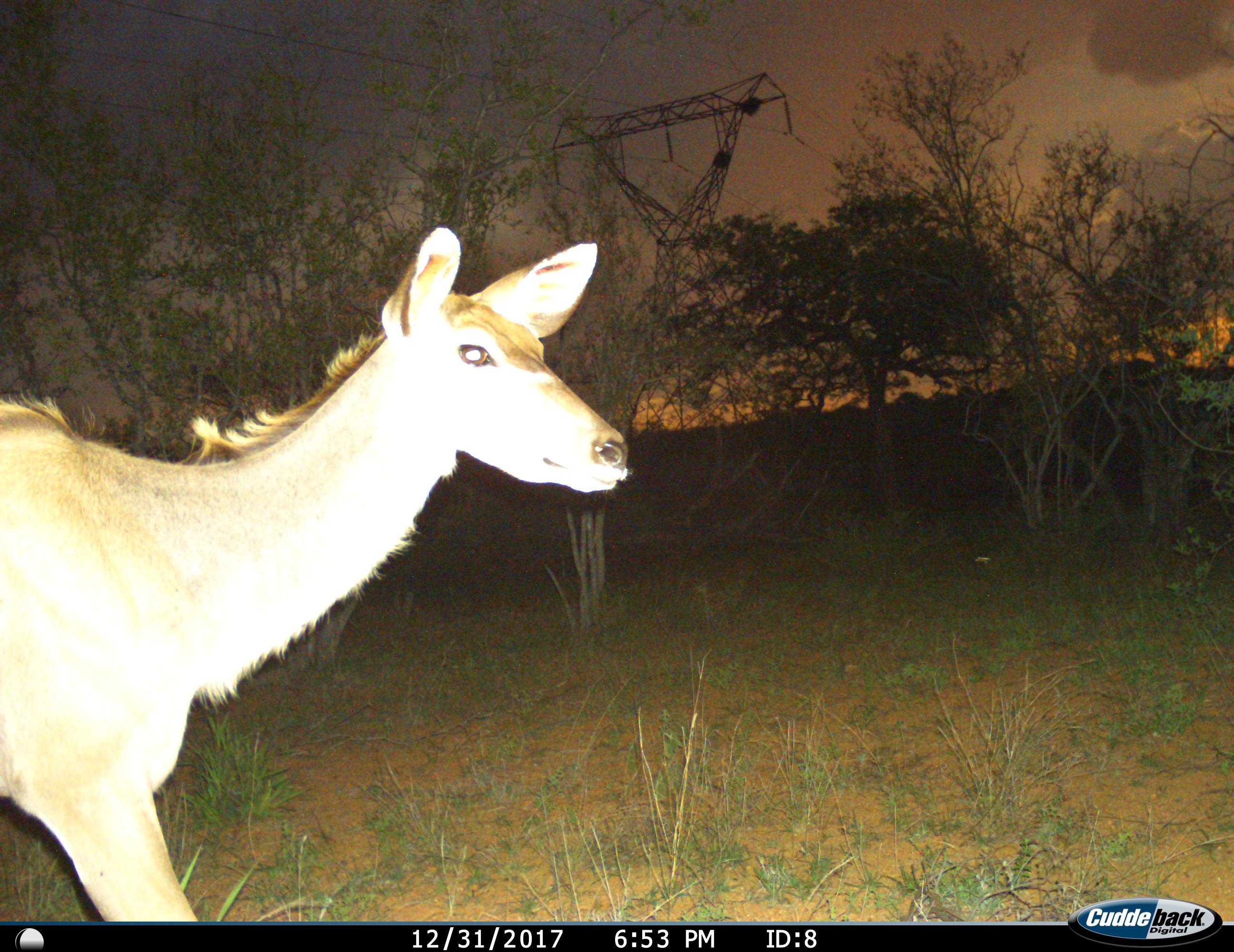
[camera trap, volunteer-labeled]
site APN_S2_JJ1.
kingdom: Animalia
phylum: Chordata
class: Mammalia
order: Artiodactyla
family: Bovidae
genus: Tragelaphus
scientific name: Tragelaphus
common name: kudu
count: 1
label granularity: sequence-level